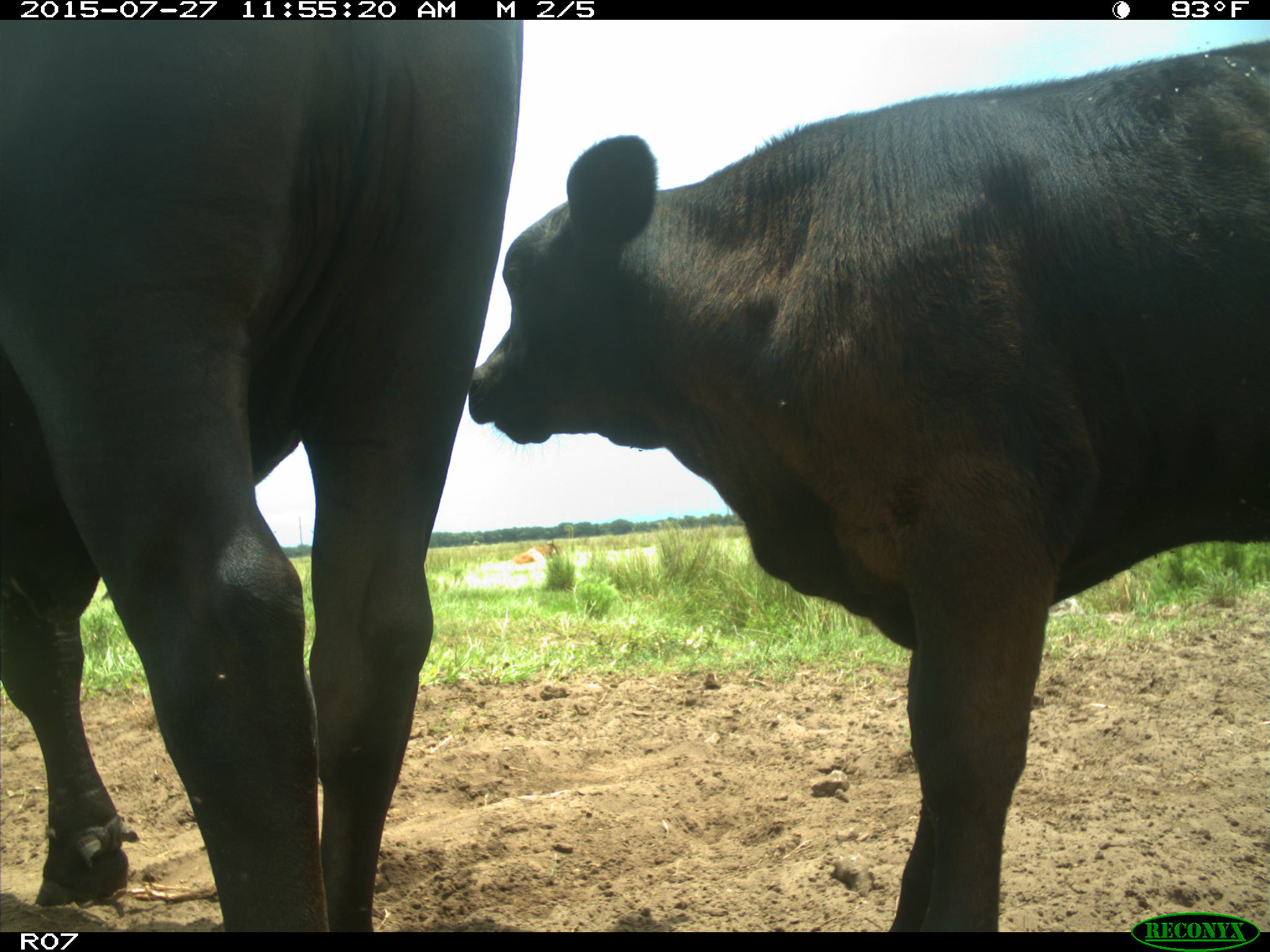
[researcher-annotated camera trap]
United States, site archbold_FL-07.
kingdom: Animalia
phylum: Chordata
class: Mammalia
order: Artiodactyla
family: Bovidae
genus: Bos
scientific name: Bos taurus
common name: domestic cow